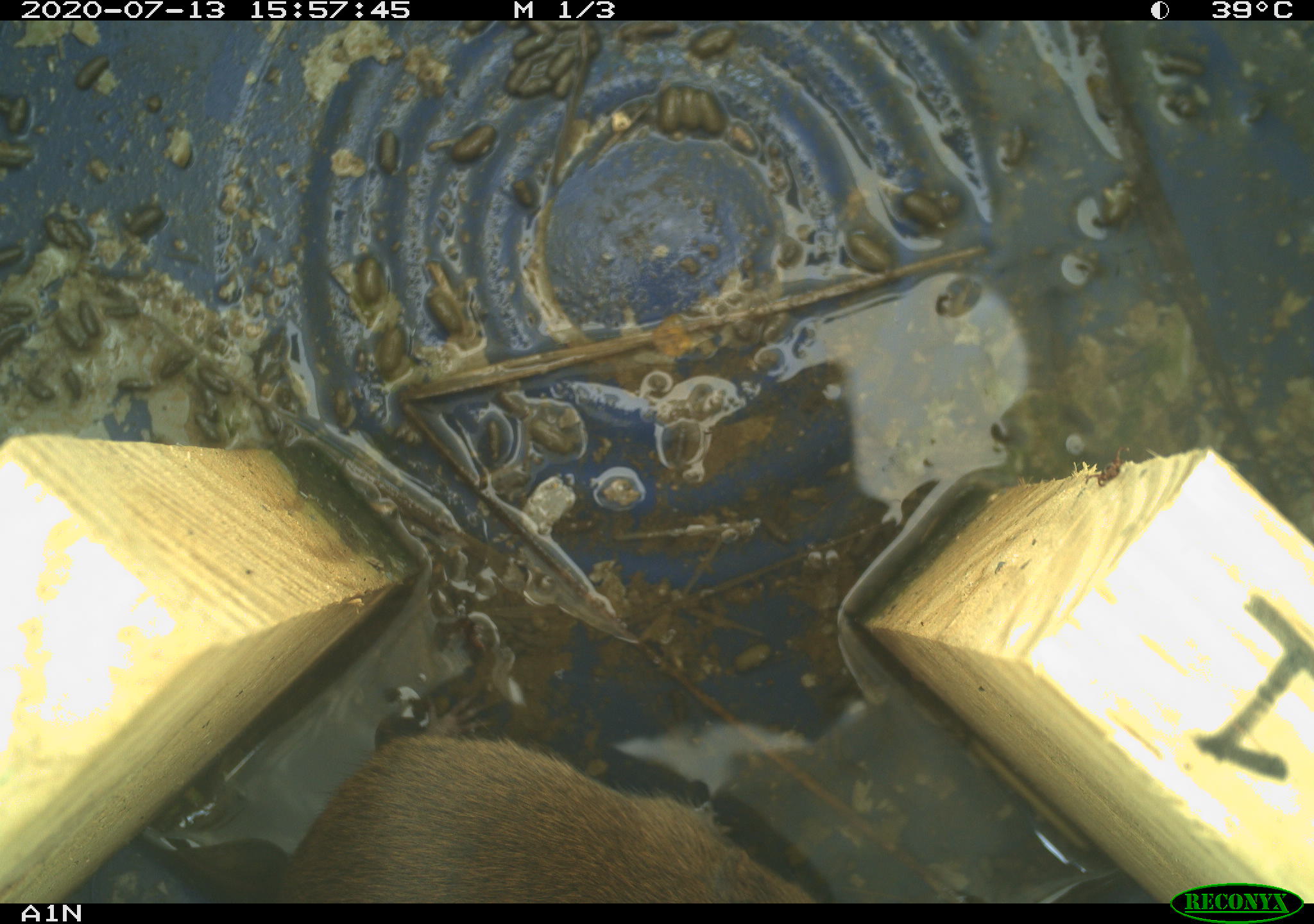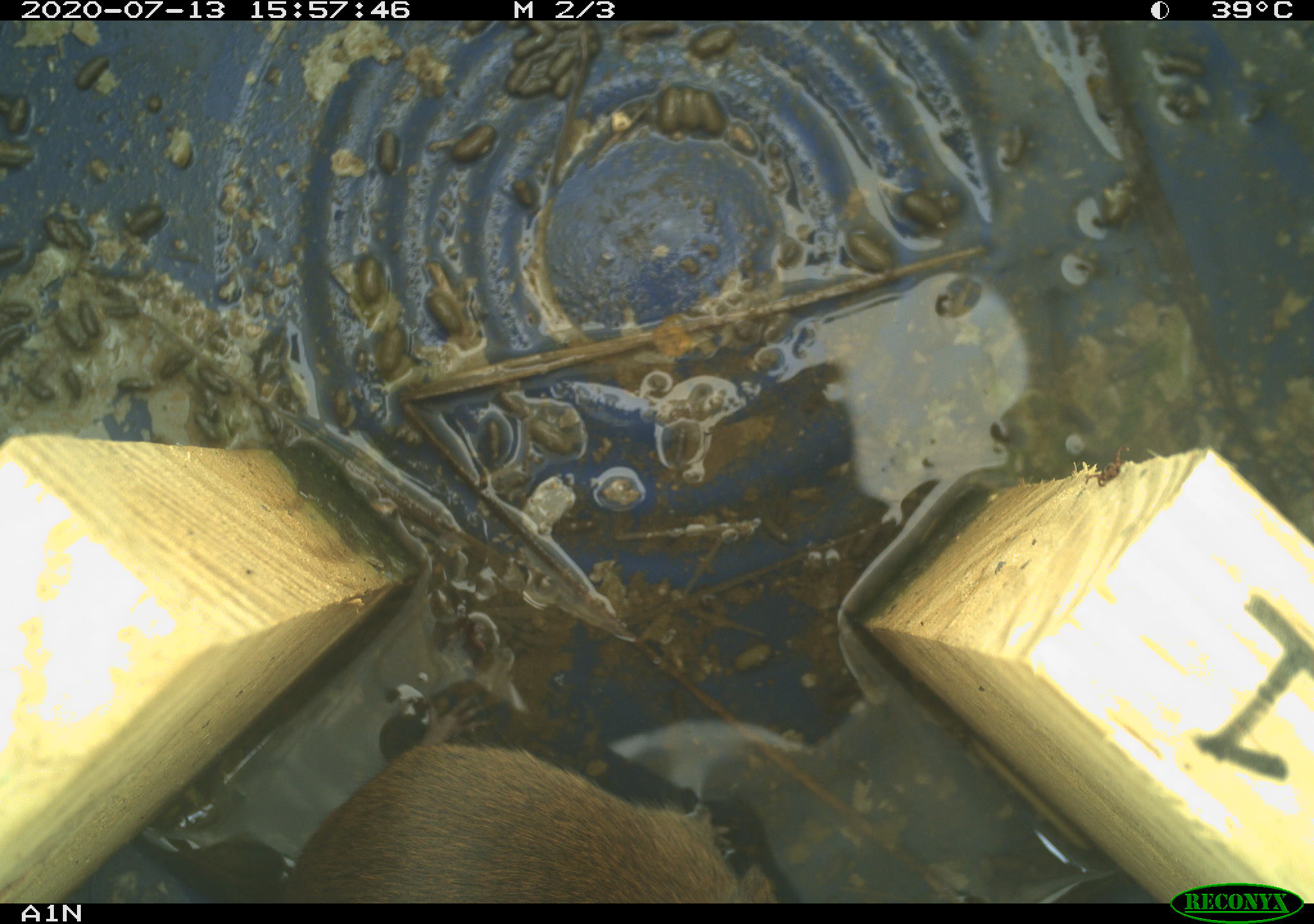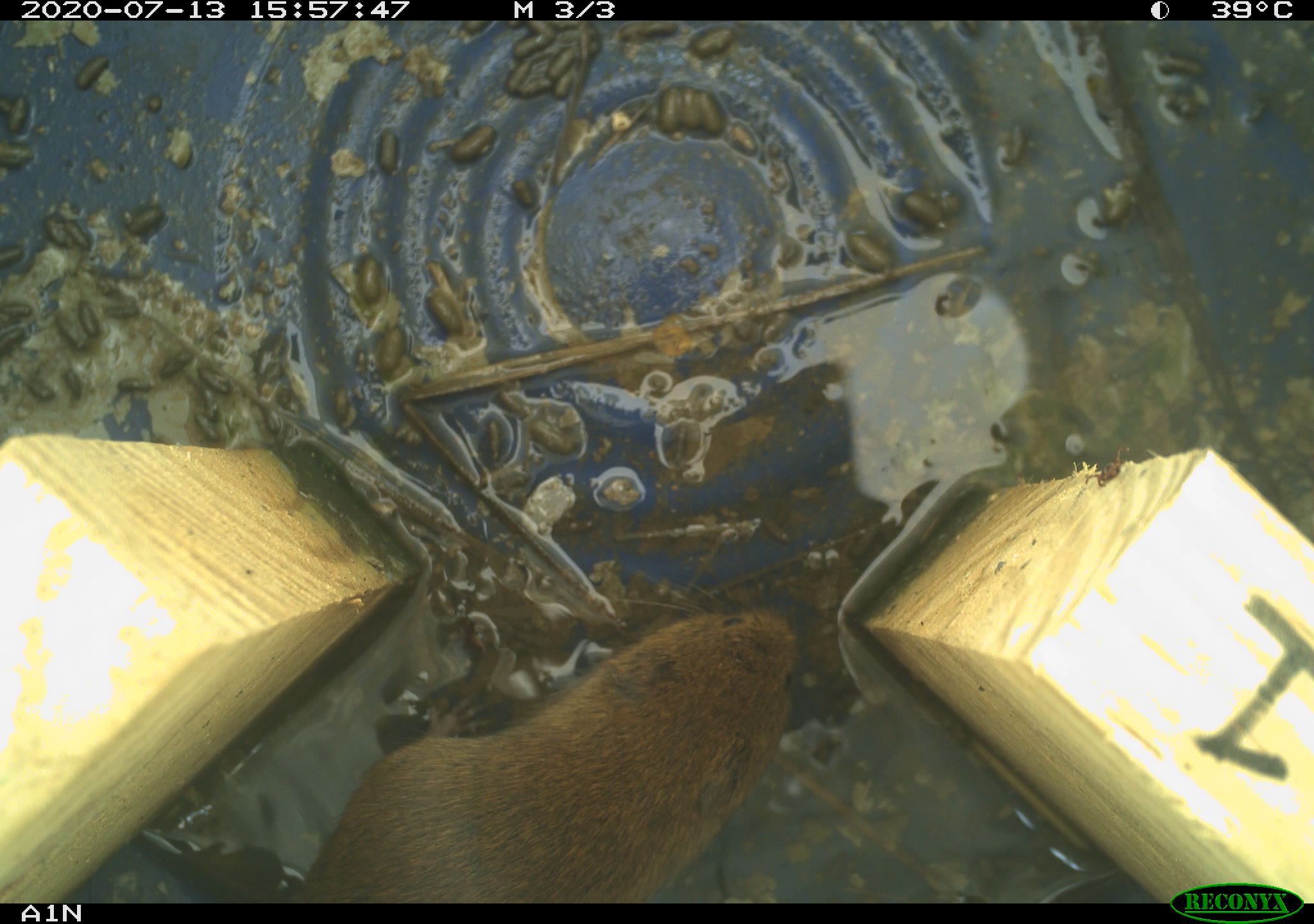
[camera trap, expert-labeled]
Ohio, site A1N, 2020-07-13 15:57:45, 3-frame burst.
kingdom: Animalia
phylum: Chordata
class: Mammalia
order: Rodentia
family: Cricetidae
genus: Microtus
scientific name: Microtus pennsylvanicus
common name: meadow vole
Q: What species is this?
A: Meadow vole (Microtus pennsylvanicus).